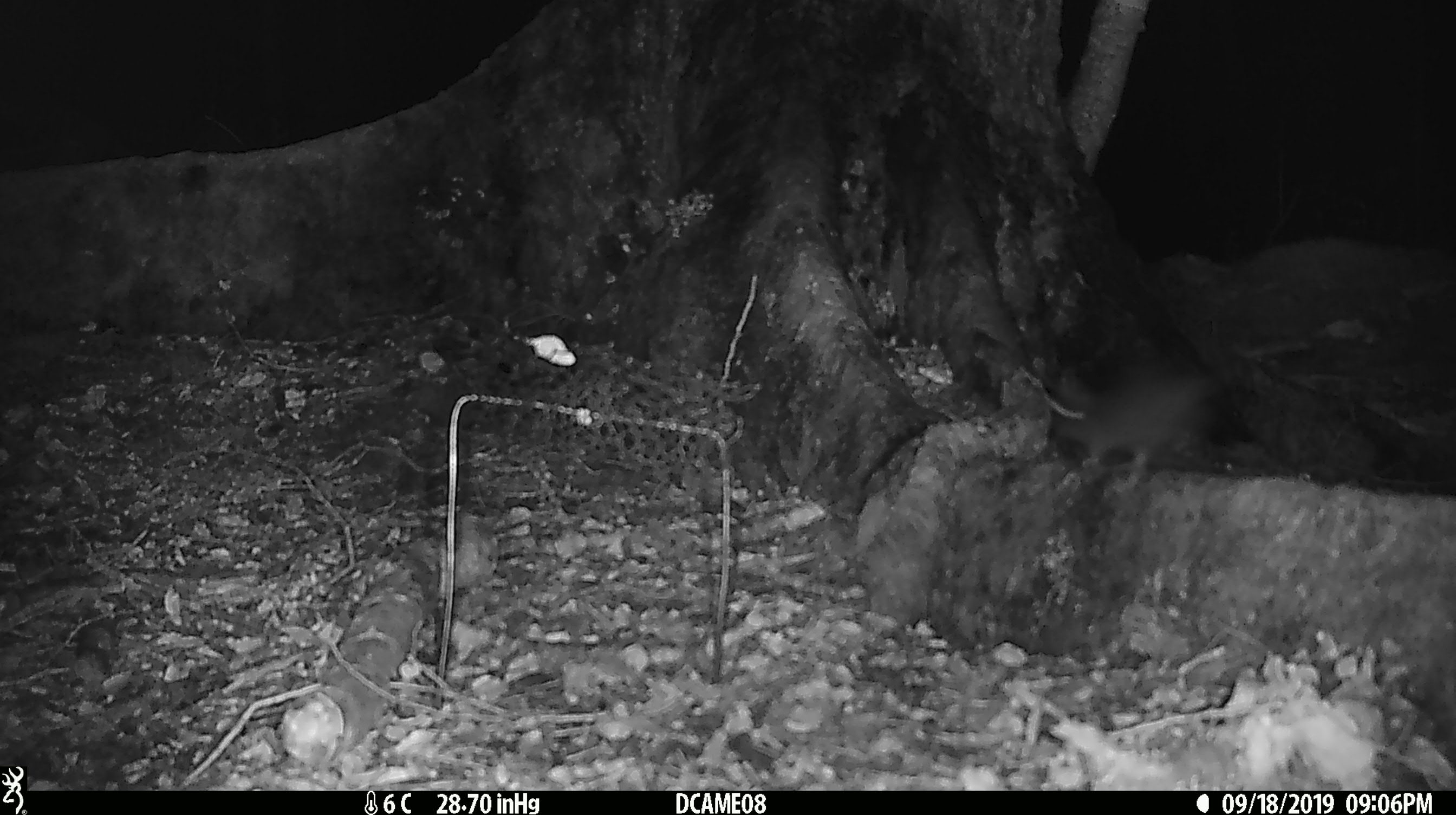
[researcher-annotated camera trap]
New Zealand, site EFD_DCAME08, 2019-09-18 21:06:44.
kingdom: Animalia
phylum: Chordata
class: Mammalia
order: Rodentia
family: Muridae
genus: Rattus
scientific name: Rattus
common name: rat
Rat (Rattus).